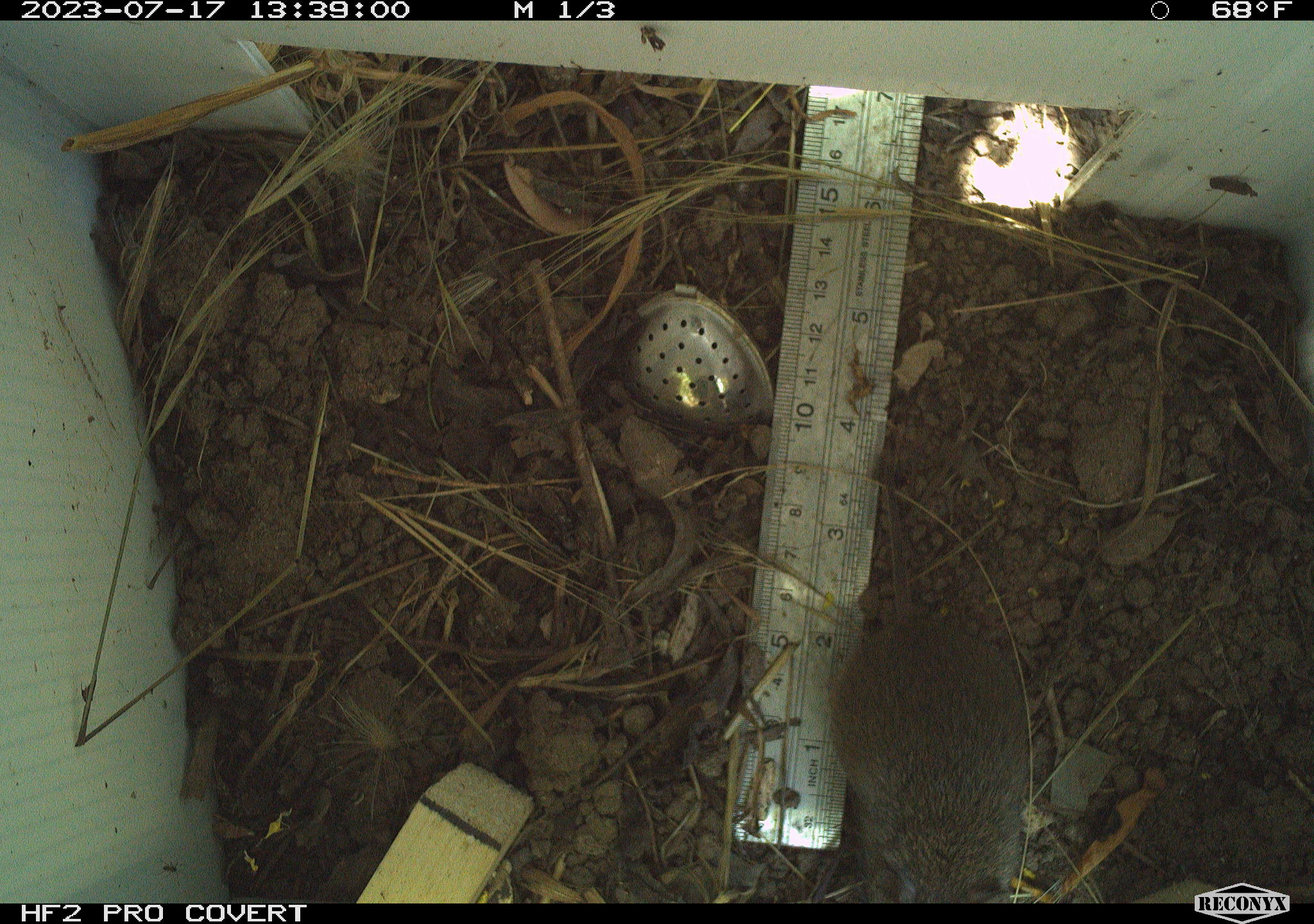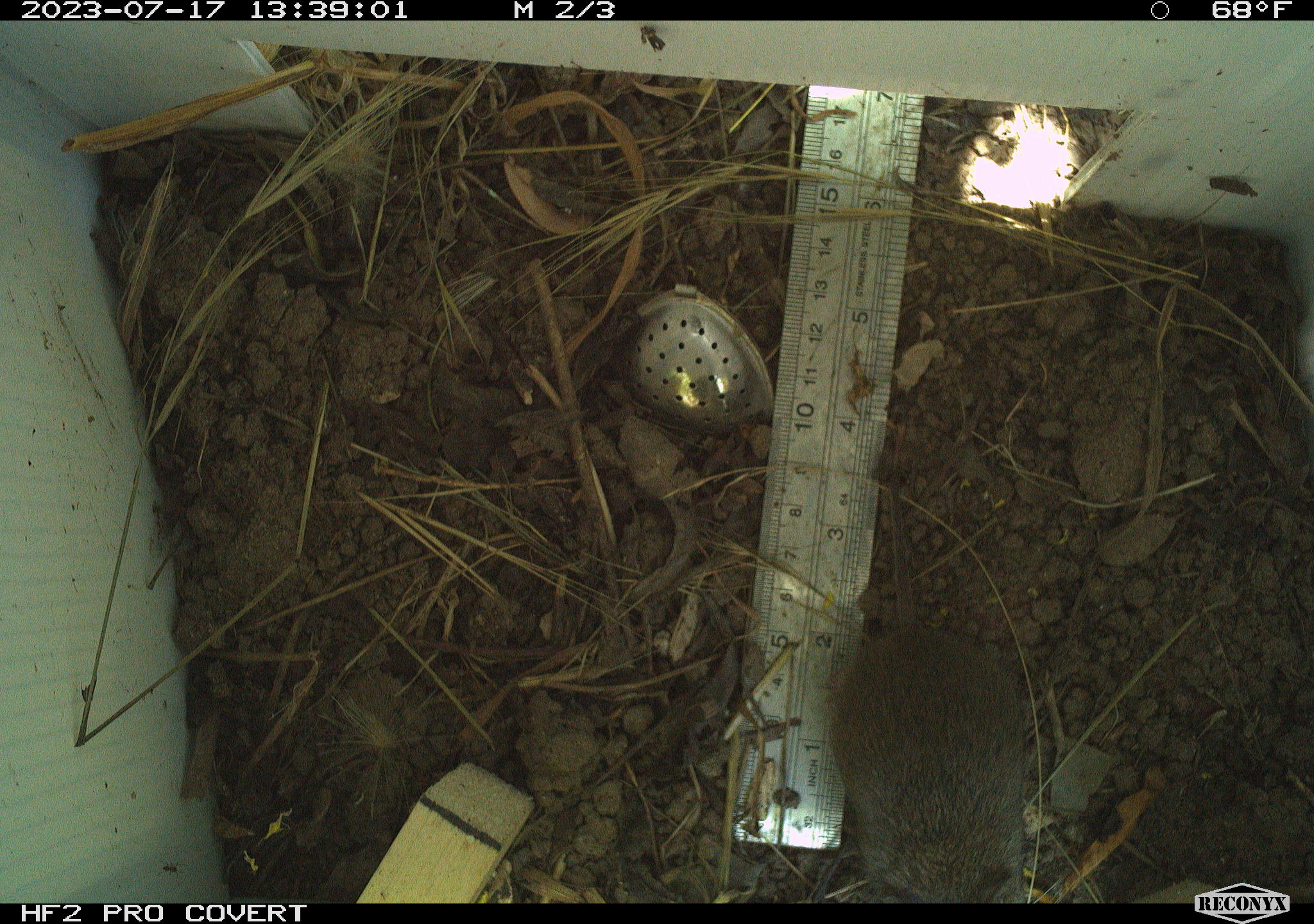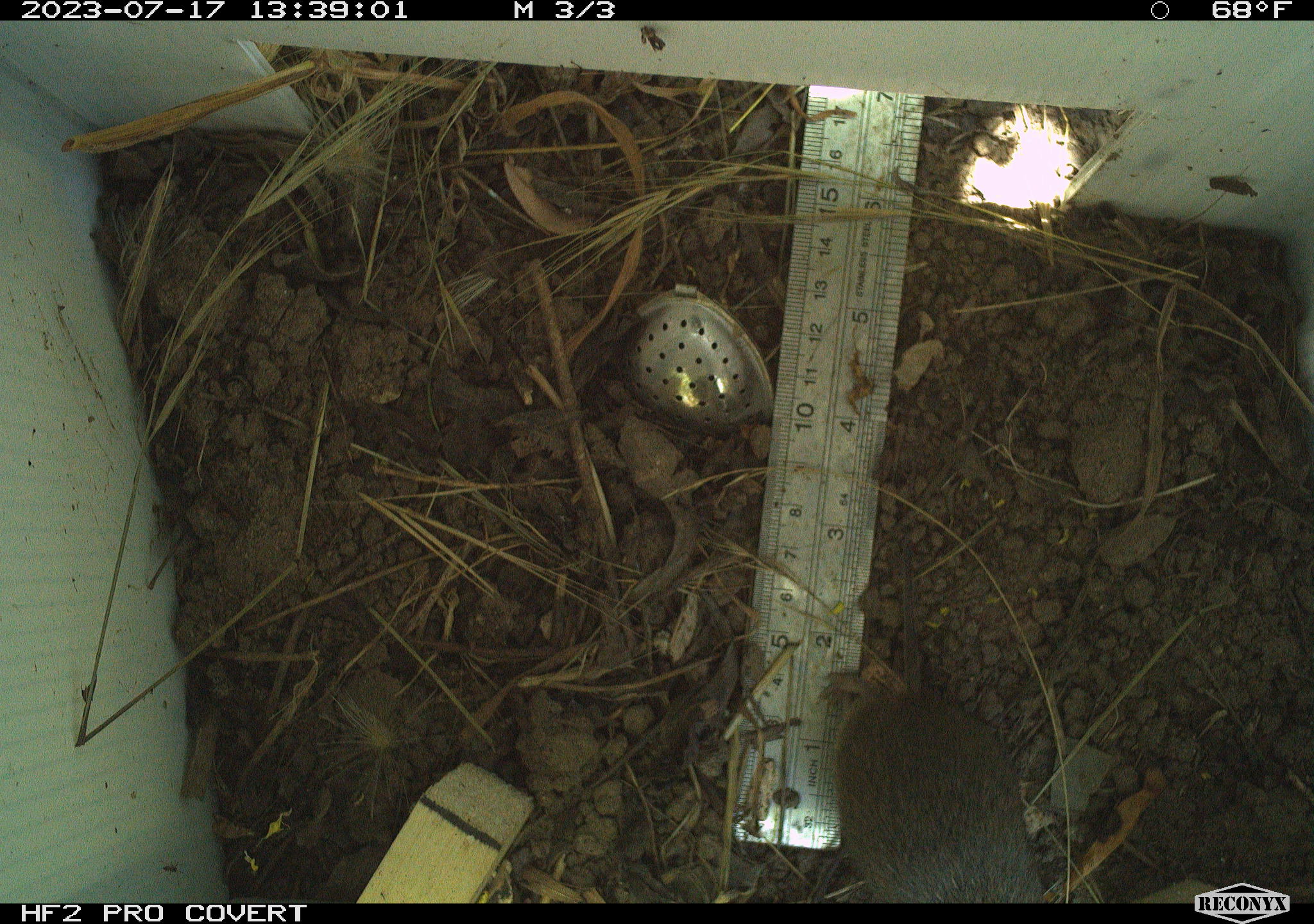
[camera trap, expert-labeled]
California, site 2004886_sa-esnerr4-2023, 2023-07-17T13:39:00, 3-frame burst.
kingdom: Animalia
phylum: Chordata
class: Mammalia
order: Rodentia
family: Cricetidae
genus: Microtus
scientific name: Microtus californicus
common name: california vole